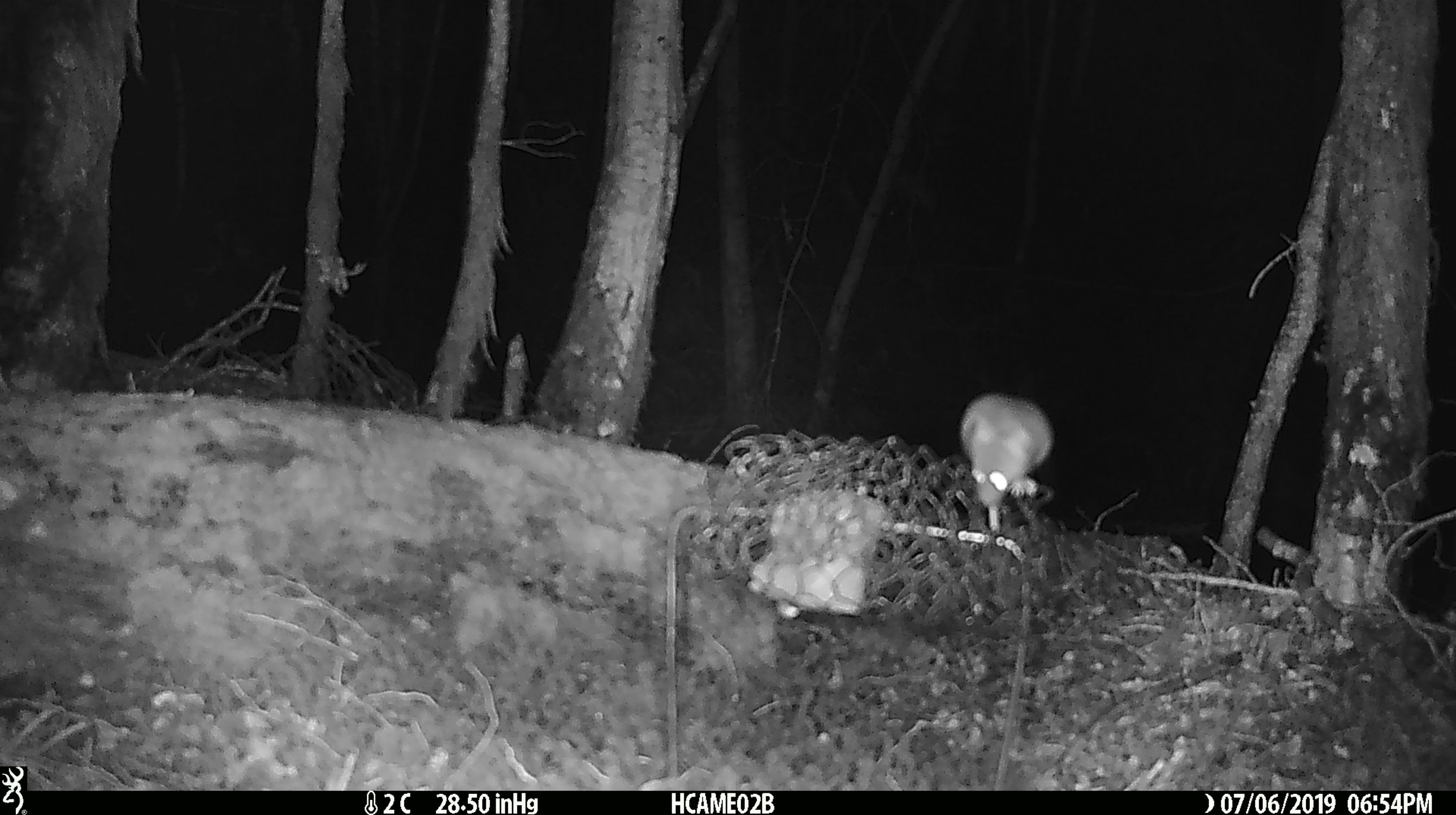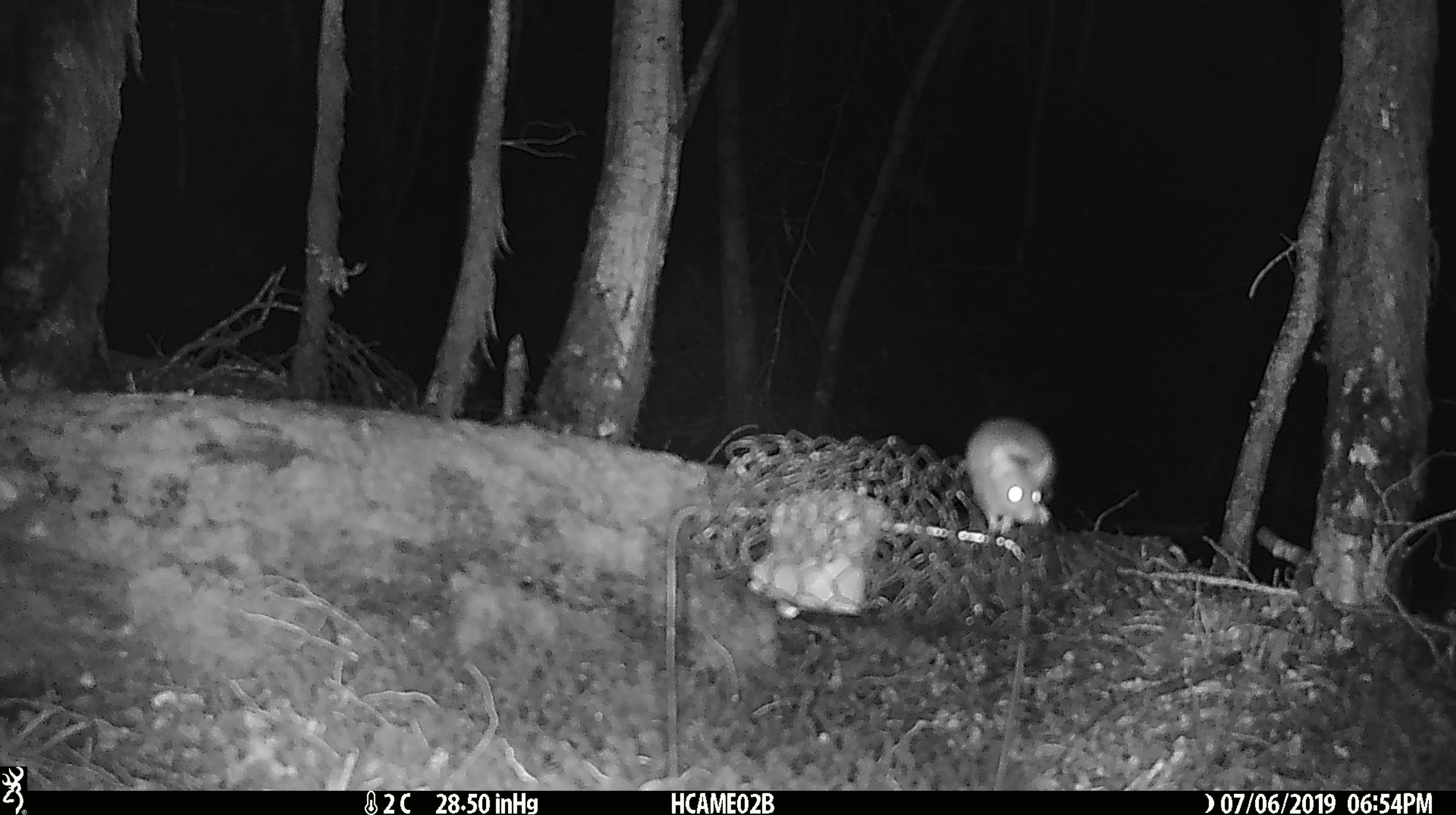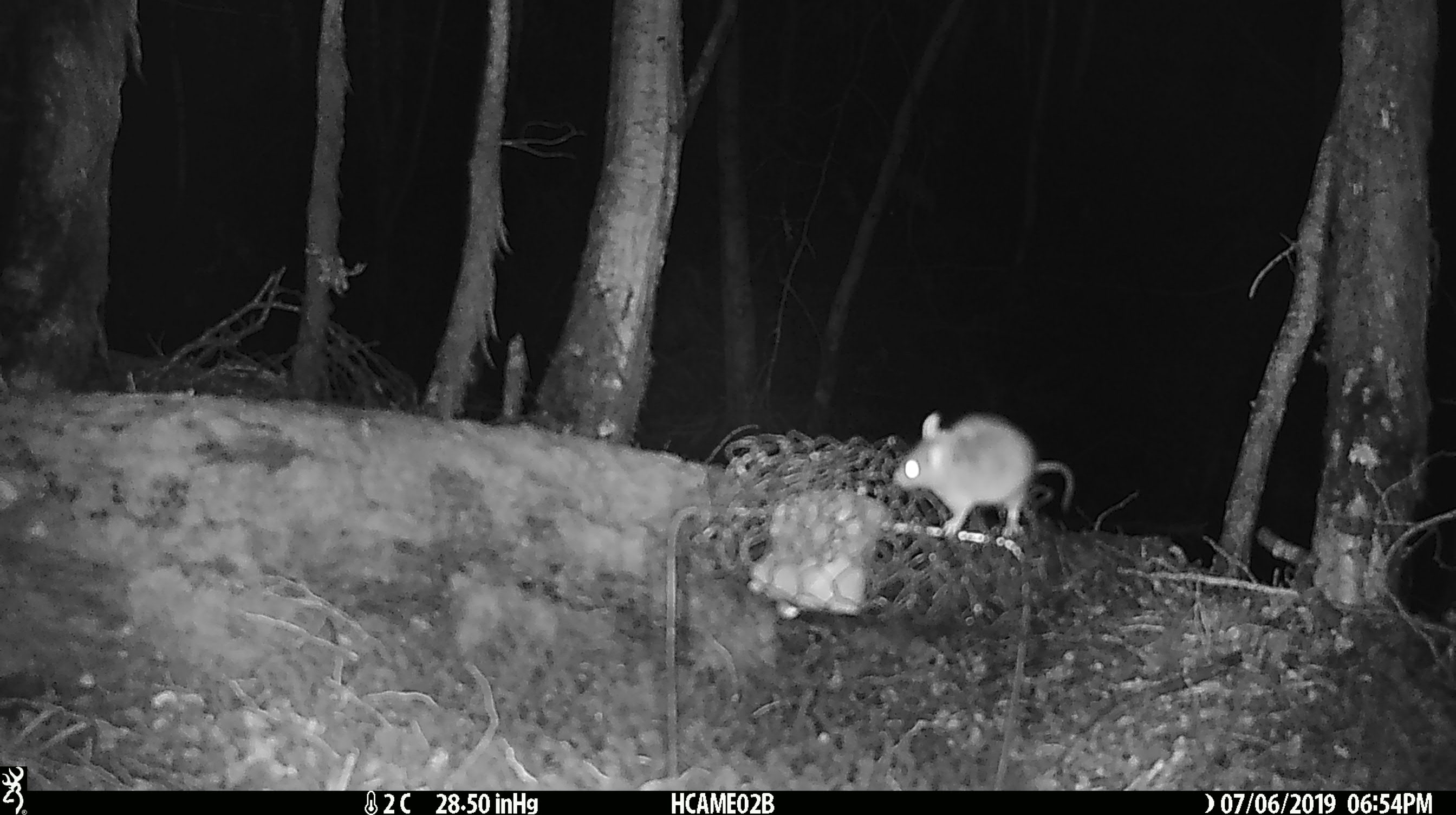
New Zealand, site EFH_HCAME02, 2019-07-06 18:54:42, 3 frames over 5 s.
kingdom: Animalia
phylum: Chordata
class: Mammalia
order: Rodentia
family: Muridae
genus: Mus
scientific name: Mus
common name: mouse